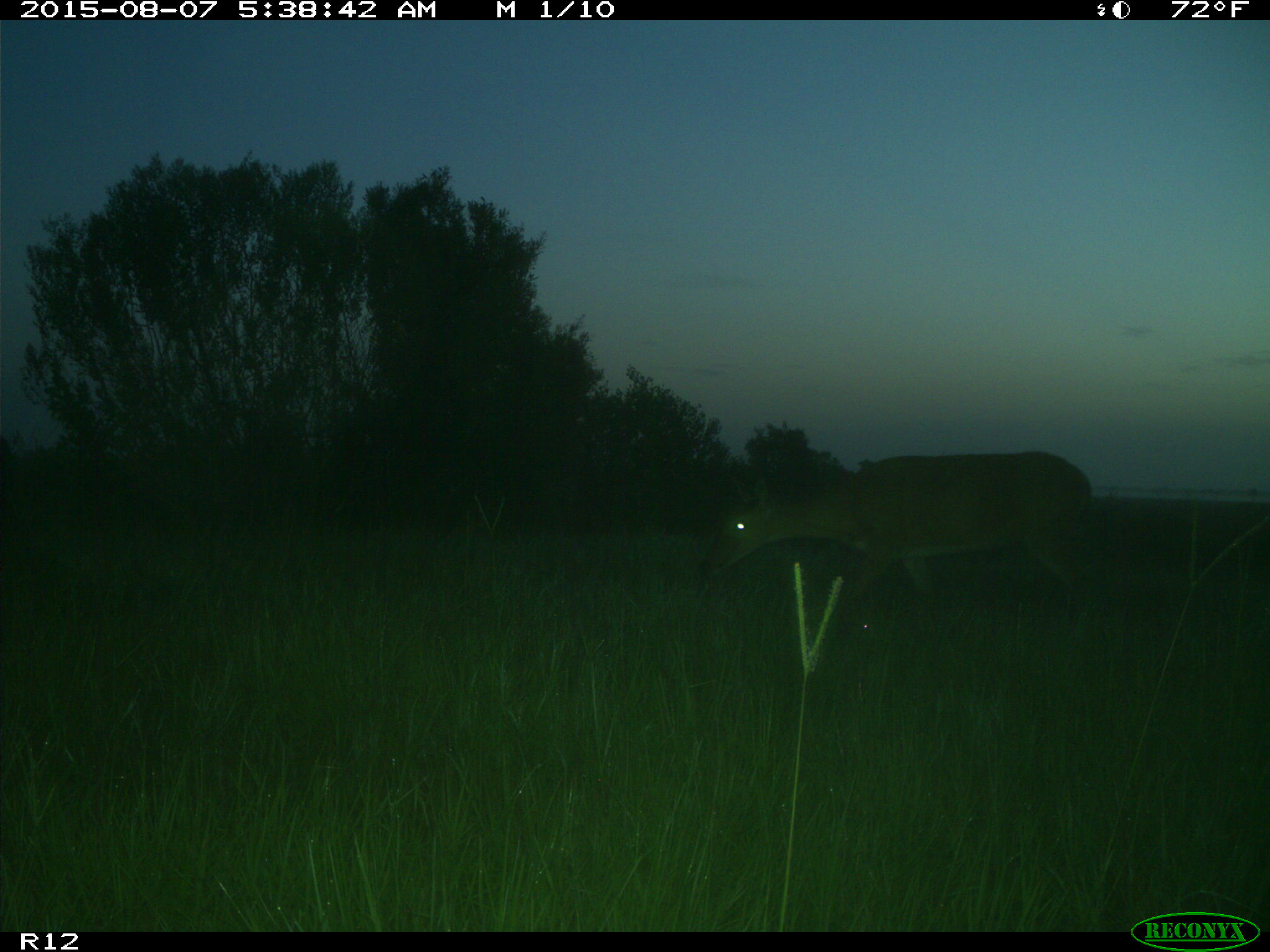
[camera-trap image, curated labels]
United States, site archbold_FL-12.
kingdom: Animalia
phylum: Chordata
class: Mammalia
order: Artiodactyla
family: Cervidae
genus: Odocoileus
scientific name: Odocoileus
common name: deer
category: unidentified deer